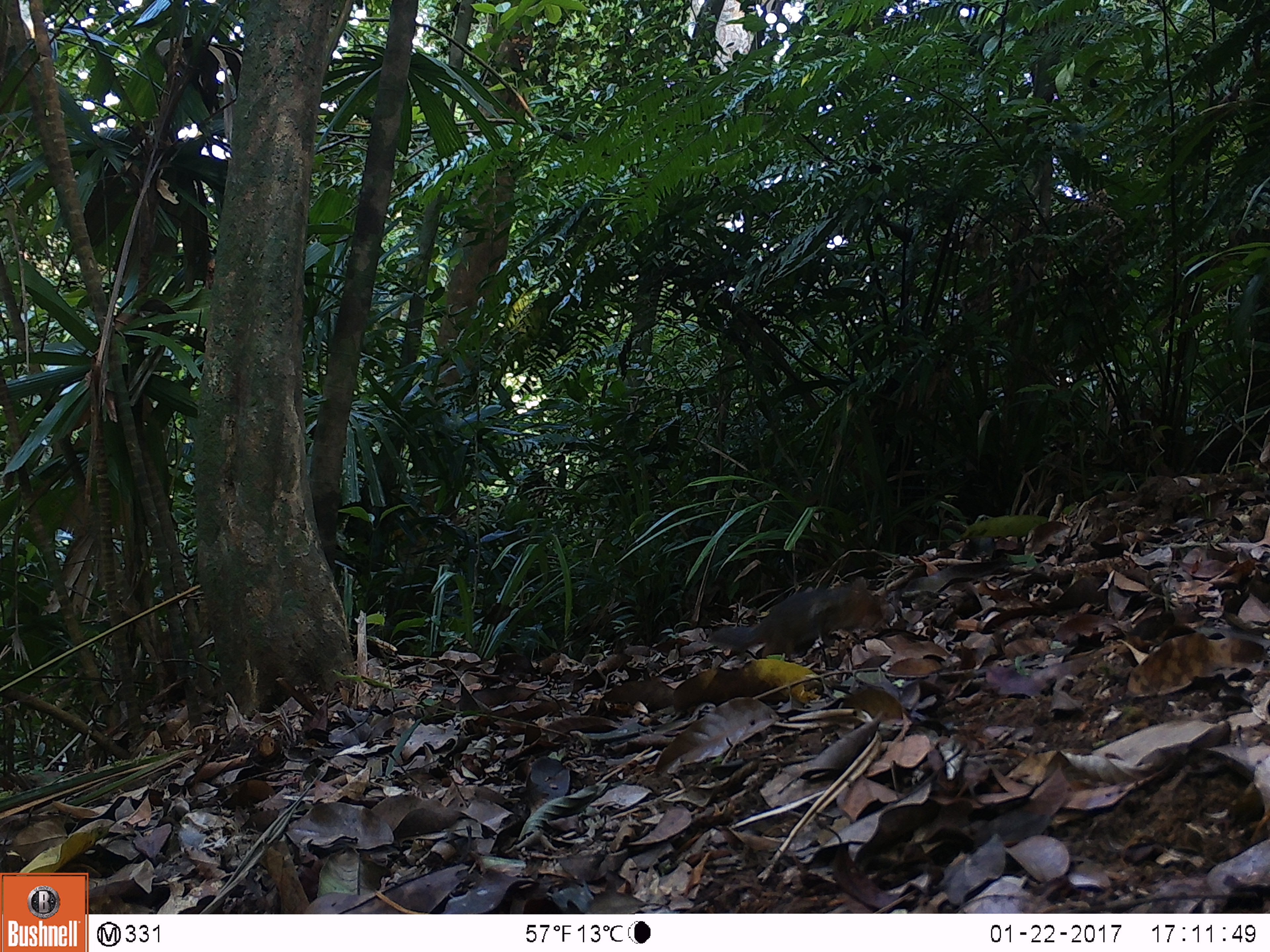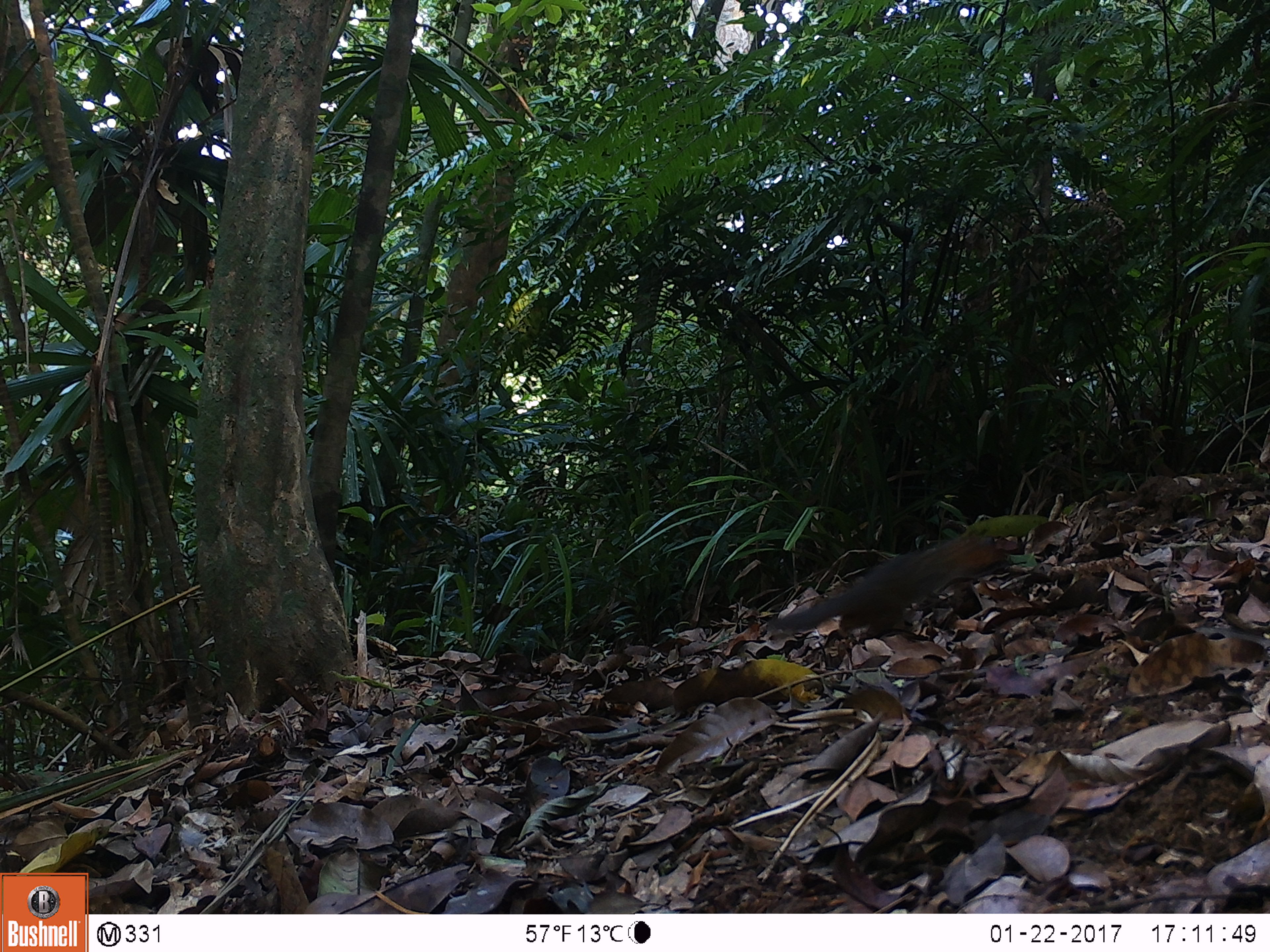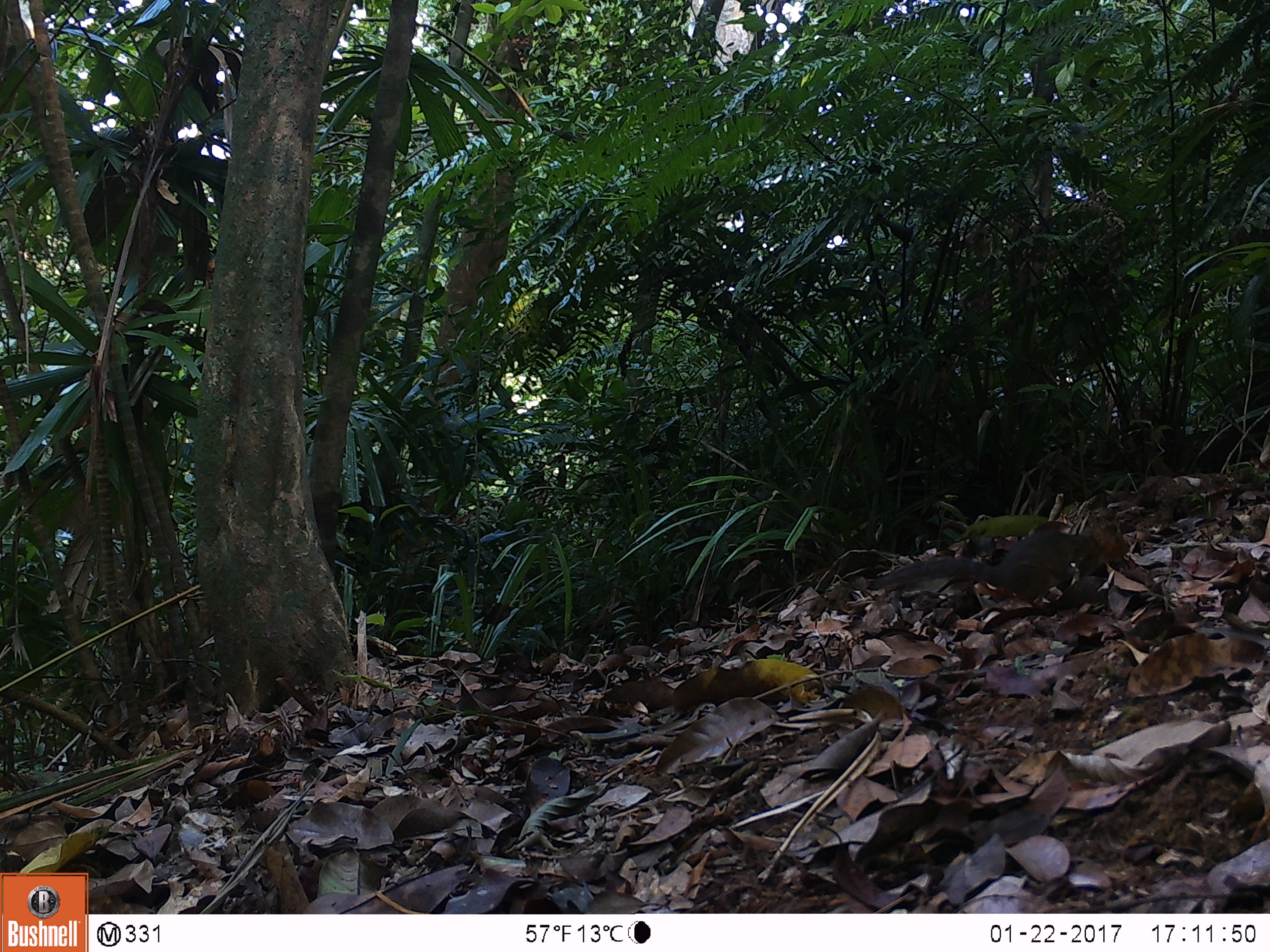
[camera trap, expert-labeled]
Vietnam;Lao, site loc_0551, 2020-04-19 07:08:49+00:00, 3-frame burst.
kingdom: Animalia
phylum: Chordata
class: Mammalia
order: Rodentia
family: Sciuridae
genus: Dremomys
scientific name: Dremomys rufigenis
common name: red-cheeked squirrel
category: red cheeked squirrel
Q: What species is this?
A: Red cheeked squirrel (red-cheeked squirrel) (Dremomys rufigenis).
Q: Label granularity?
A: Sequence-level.